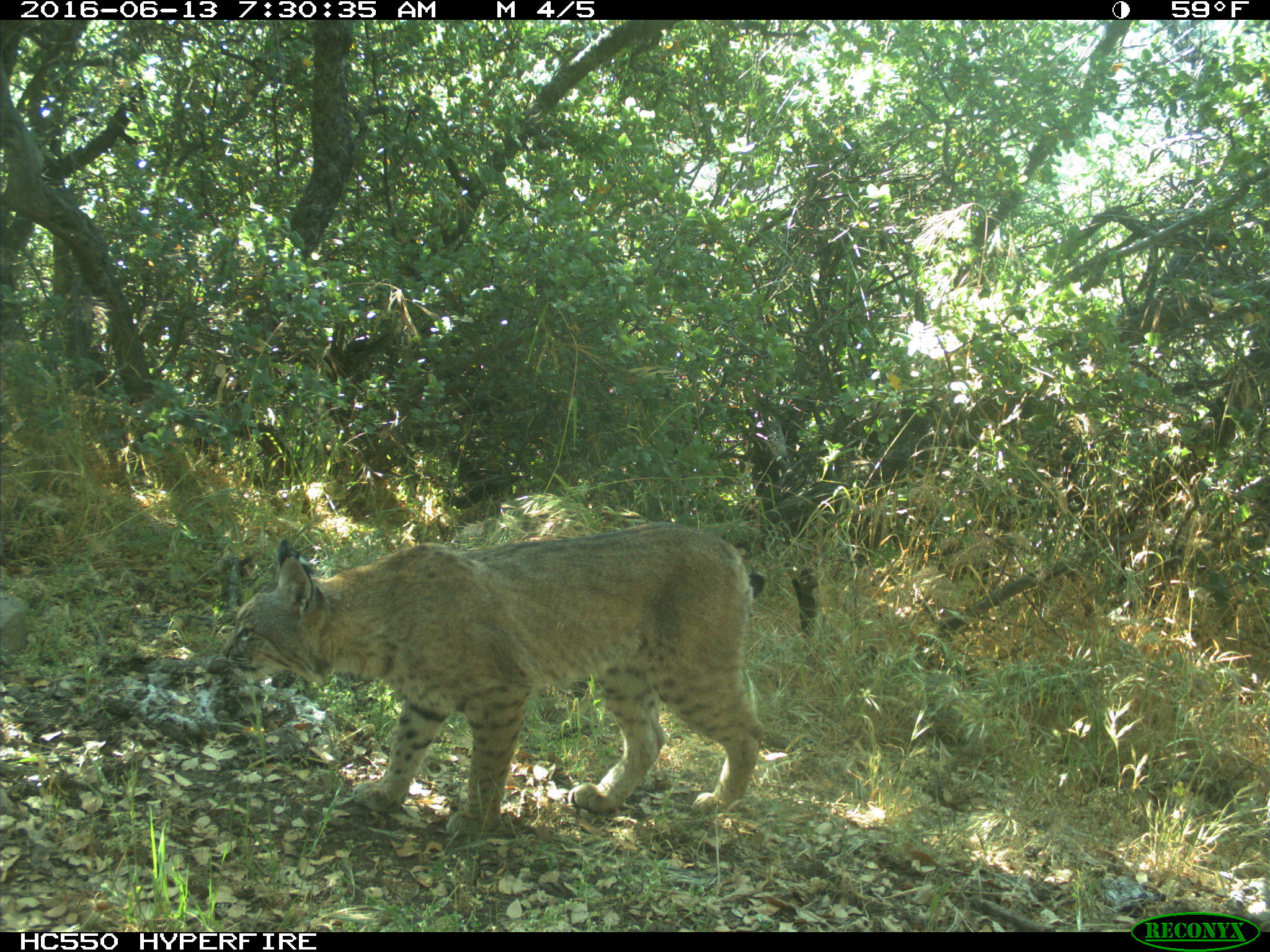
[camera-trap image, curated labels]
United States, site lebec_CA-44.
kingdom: Animalia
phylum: Chordata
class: Mammalia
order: Carnivora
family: Felidae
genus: Lynx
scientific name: Lynx rufus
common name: bobcat